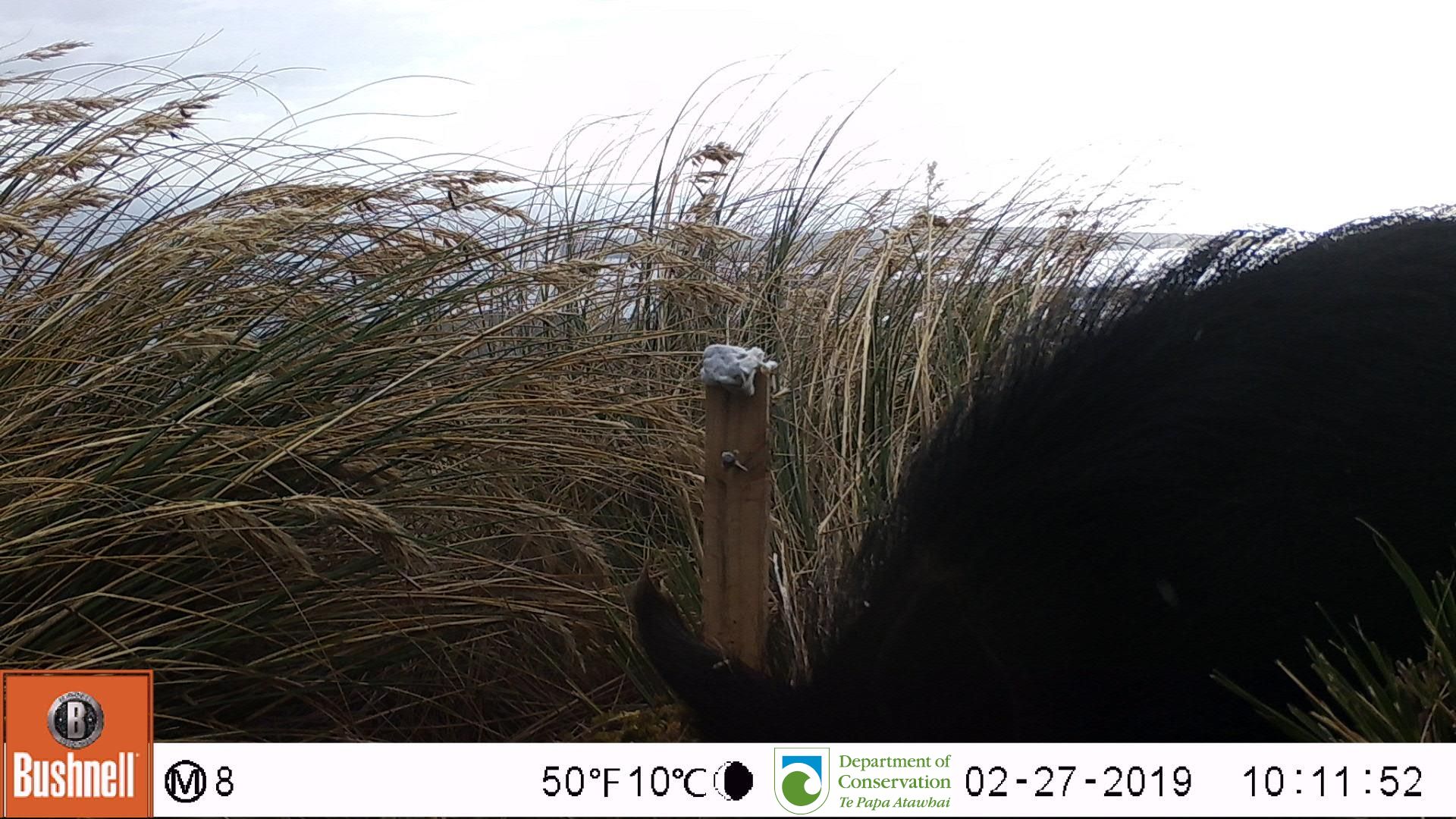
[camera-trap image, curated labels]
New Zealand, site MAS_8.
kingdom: Animalia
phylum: Chordata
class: Mammalia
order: Artiodactyla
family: Suidae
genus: Sus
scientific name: Sus scrofa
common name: pig